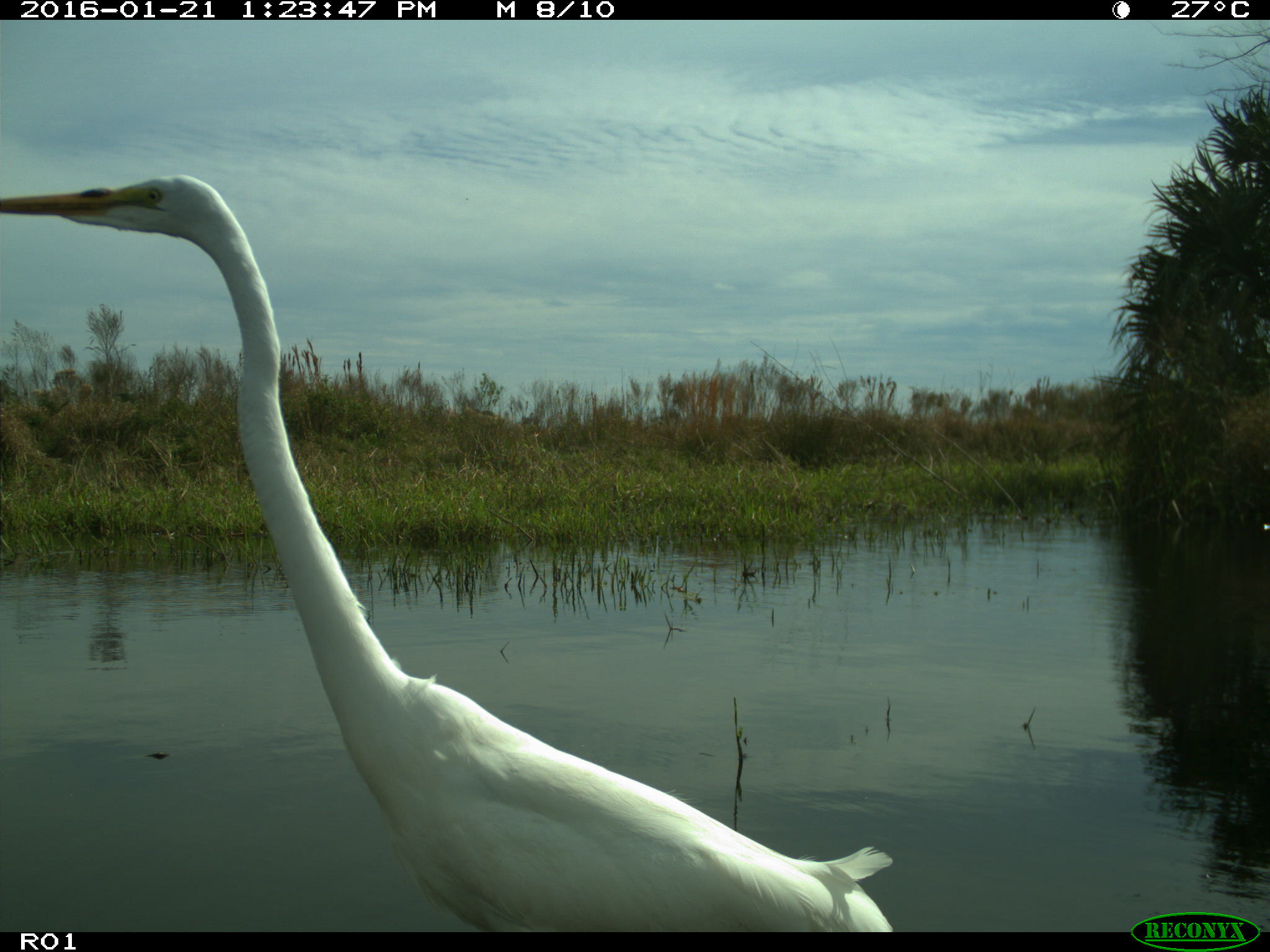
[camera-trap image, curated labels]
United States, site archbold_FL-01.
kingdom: Animalia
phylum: Chordata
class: Aves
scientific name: Aves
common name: birds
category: unidentified bird